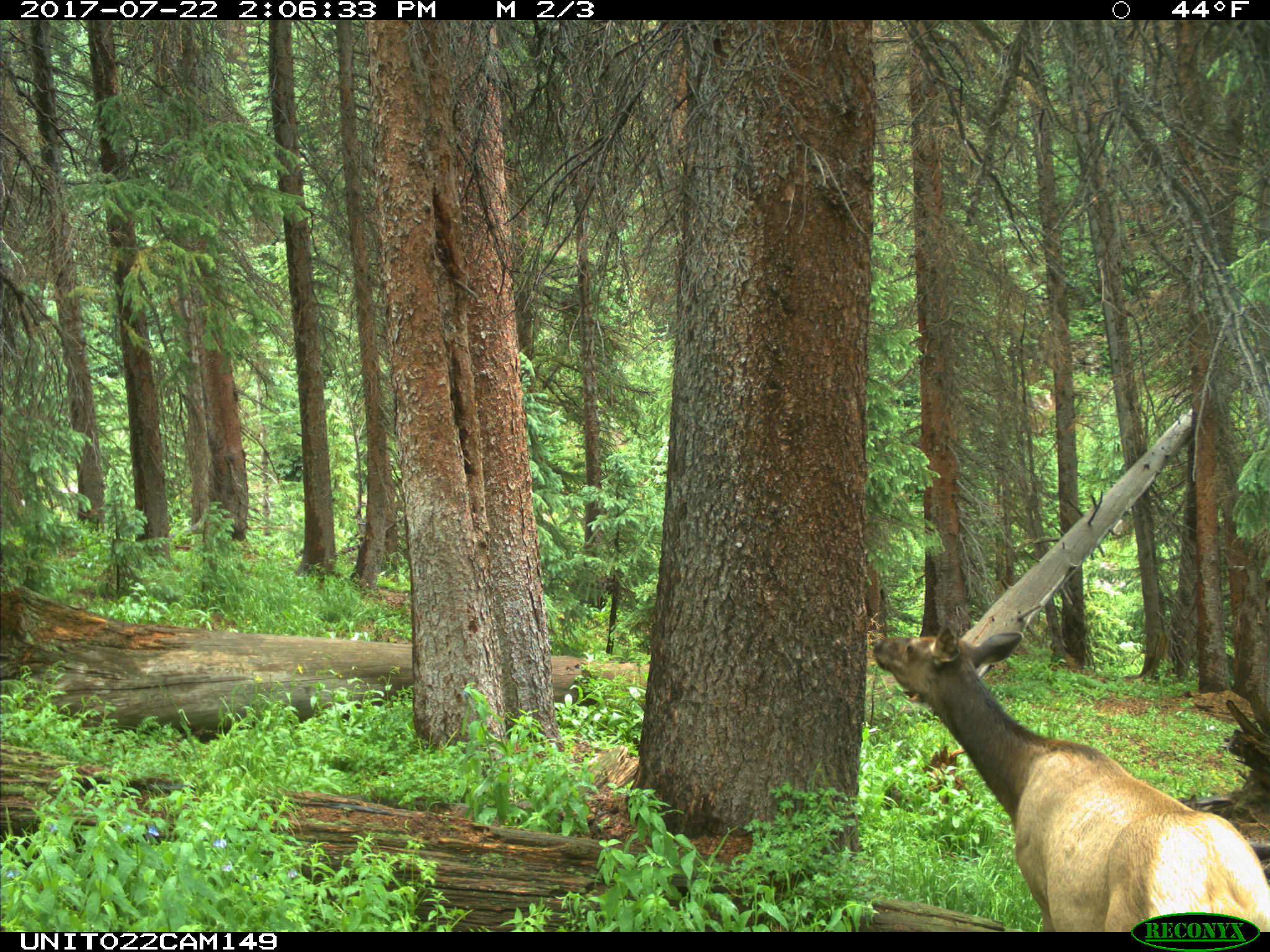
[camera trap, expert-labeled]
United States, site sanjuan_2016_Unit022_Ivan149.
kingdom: Animalia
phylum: Chordata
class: Mammalia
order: Artiodactyla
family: Cervidae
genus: Cervus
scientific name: Cervus elaphus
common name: red deer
Cervus elaphus (red deer).